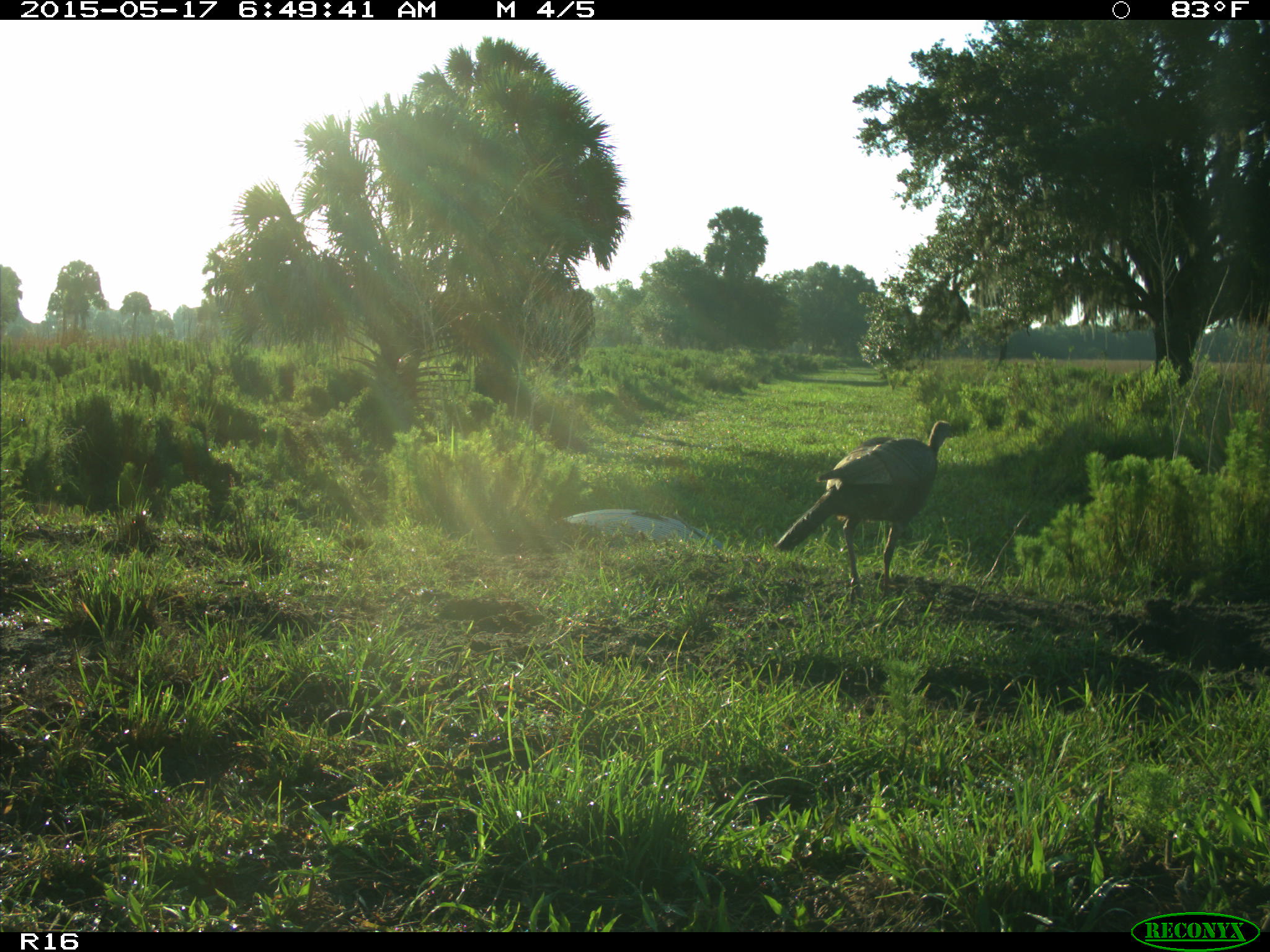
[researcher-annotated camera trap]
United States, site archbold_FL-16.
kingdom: Animalia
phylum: Chordata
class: Aves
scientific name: Aves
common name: birds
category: unidentified bird